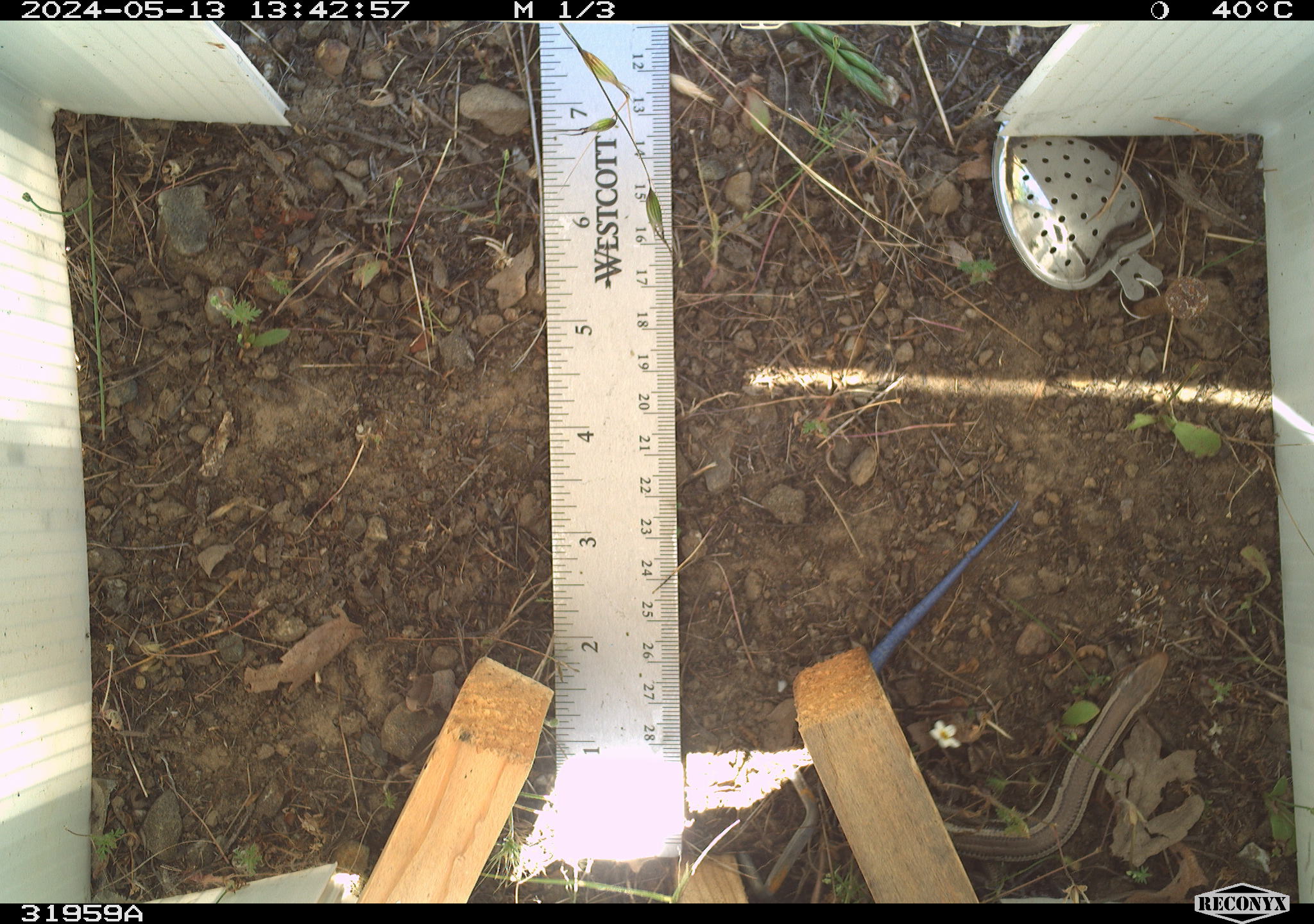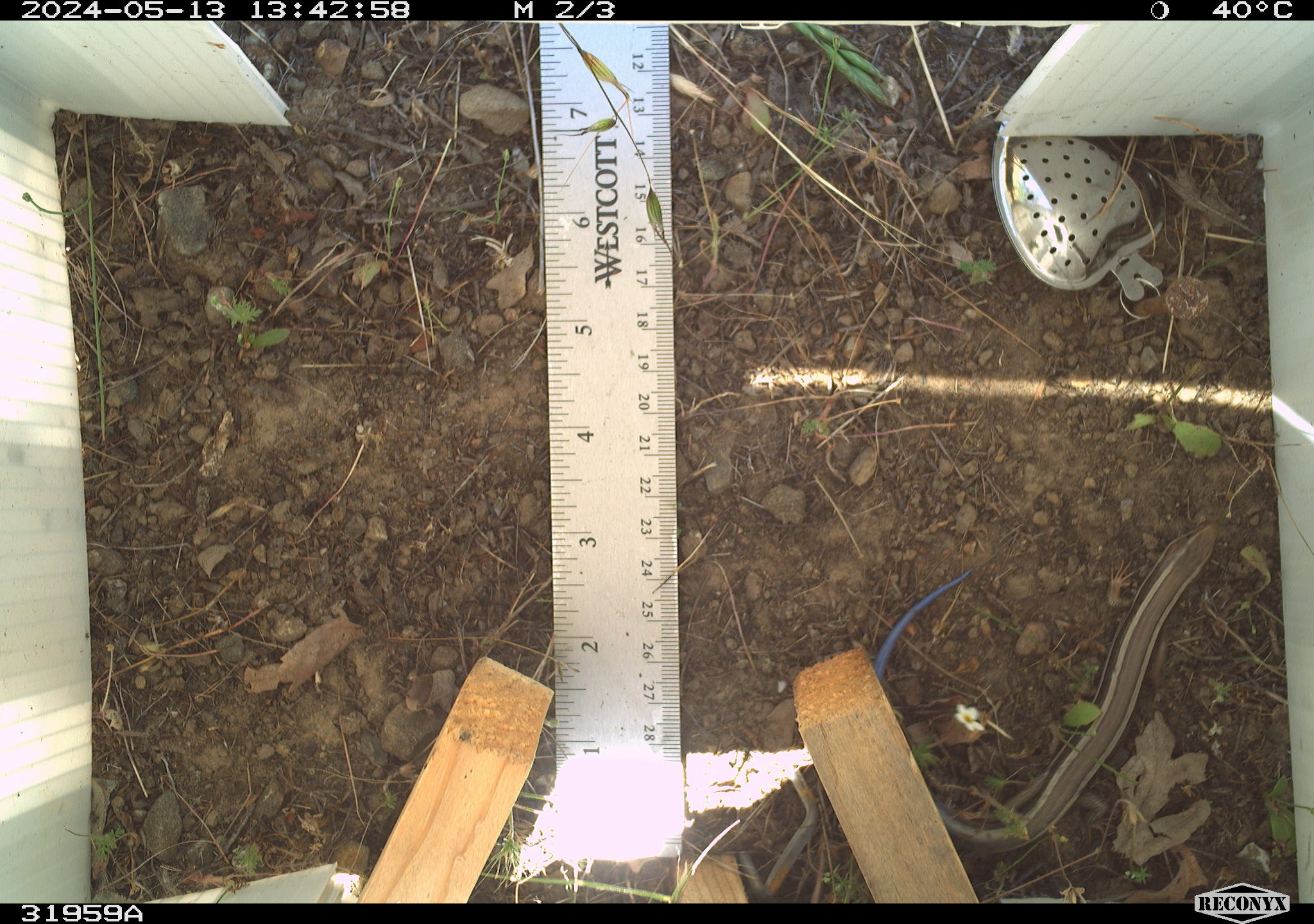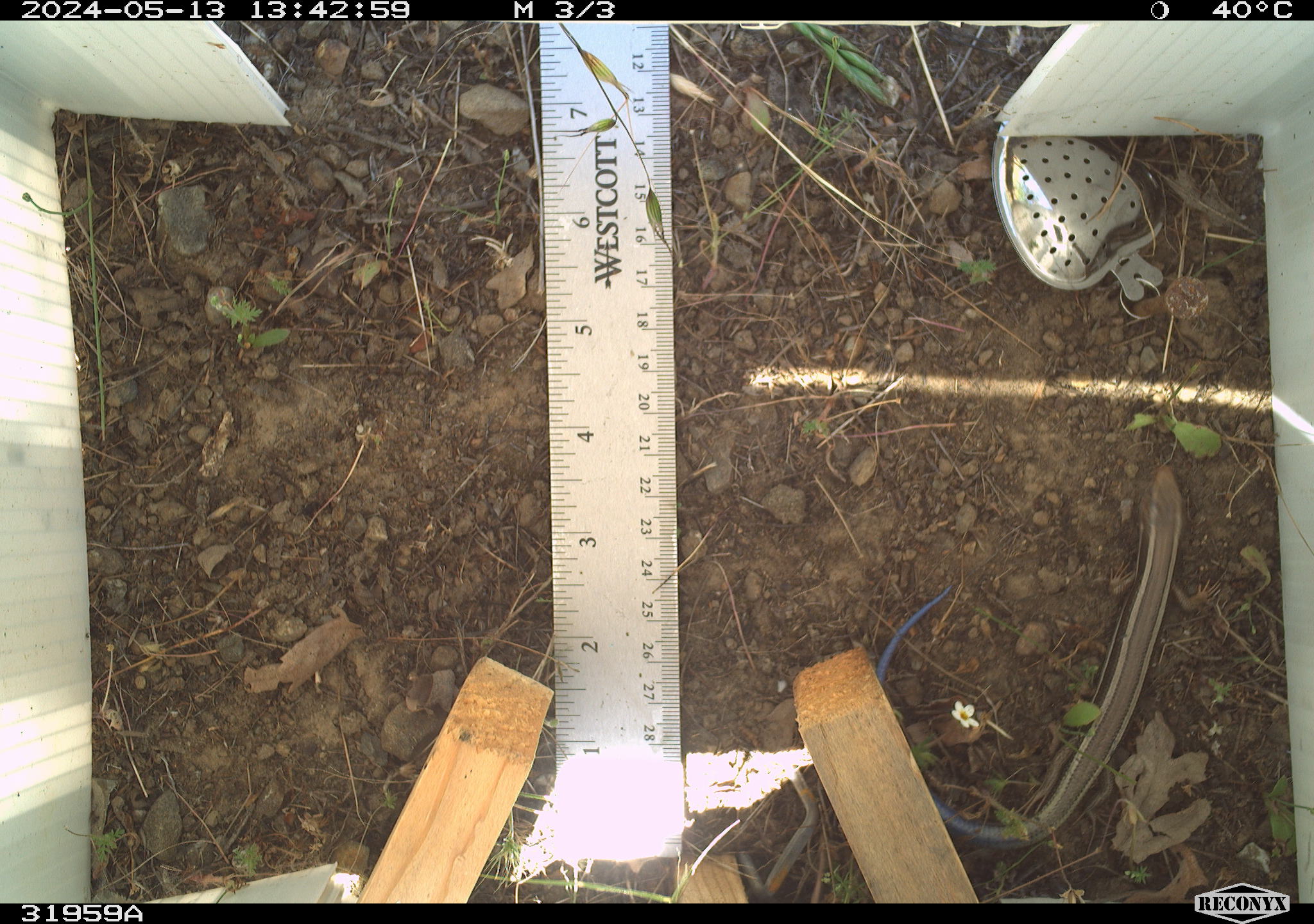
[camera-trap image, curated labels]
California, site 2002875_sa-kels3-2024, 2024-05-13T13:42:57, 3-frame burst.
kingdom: Animalia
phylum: Chordata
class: Reptilia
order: Squamata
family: Scincidae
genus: Plestiodon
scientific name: Plestiodon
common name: blue-tailed skinks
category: plestiodon species